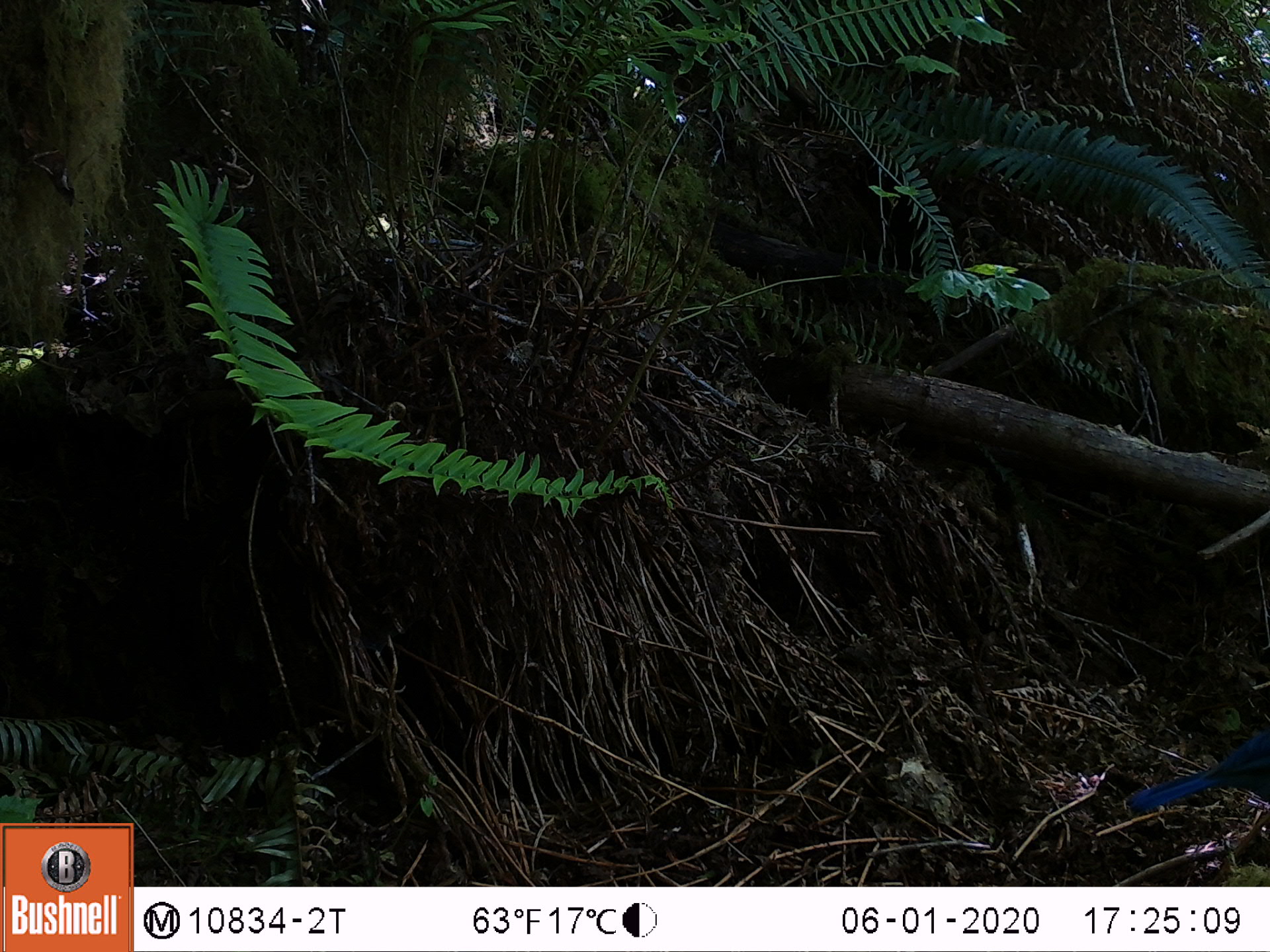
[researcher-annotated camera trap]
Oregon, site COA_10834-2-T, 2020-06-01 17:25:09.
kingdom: Animalia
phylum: Chordata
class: Aves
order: Passeriformes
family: Corvidae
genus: Cyanocitta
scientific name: Cyanocitta stelleri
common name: steller's jay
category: stellers jay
Stellers jay (steller's jay) (Cyanocitta stelleri).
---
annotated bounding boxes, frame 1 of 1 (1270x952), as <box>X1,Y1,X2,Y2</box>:
stellers jay: <box>1116,725,1263,823</box>